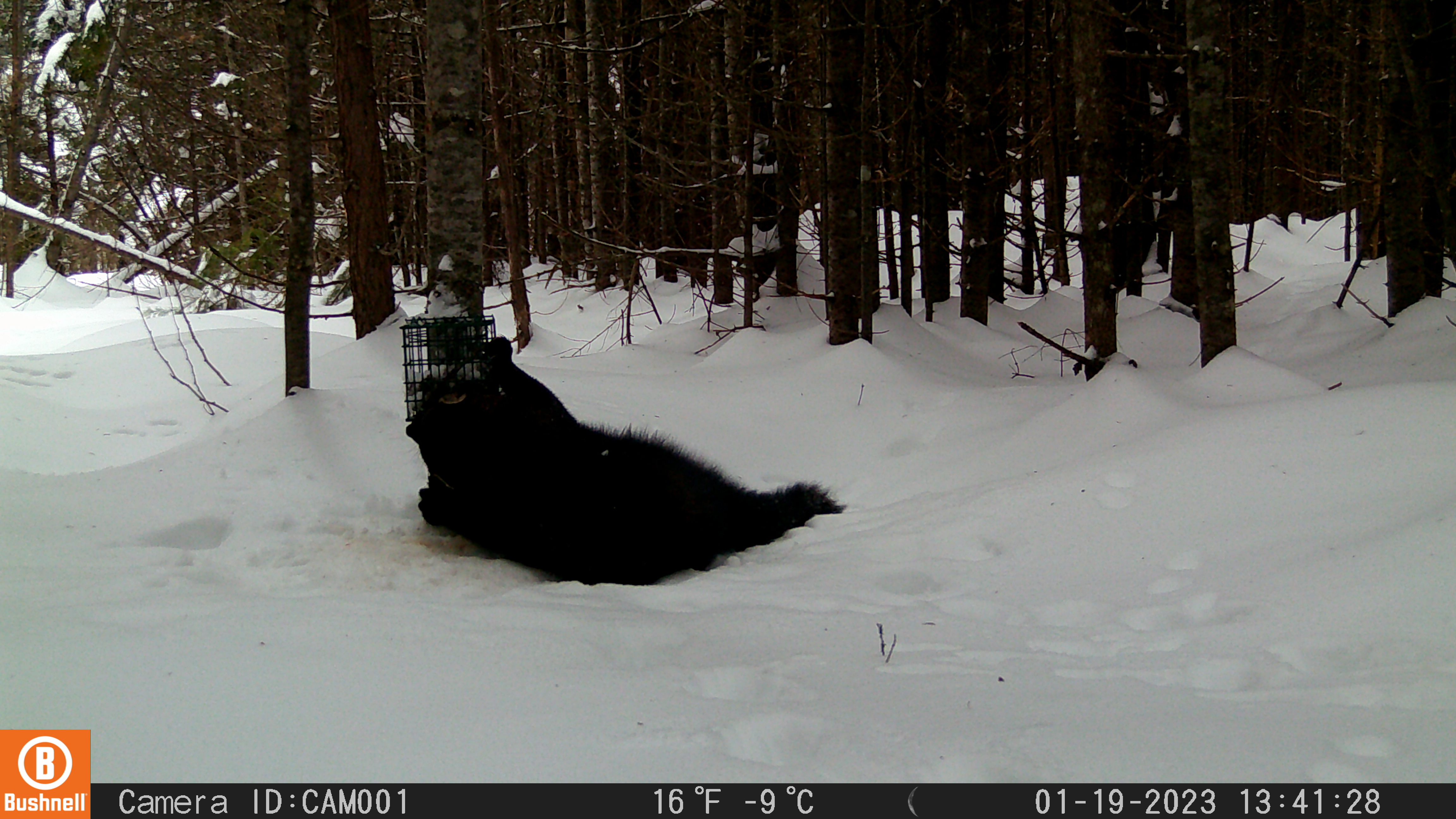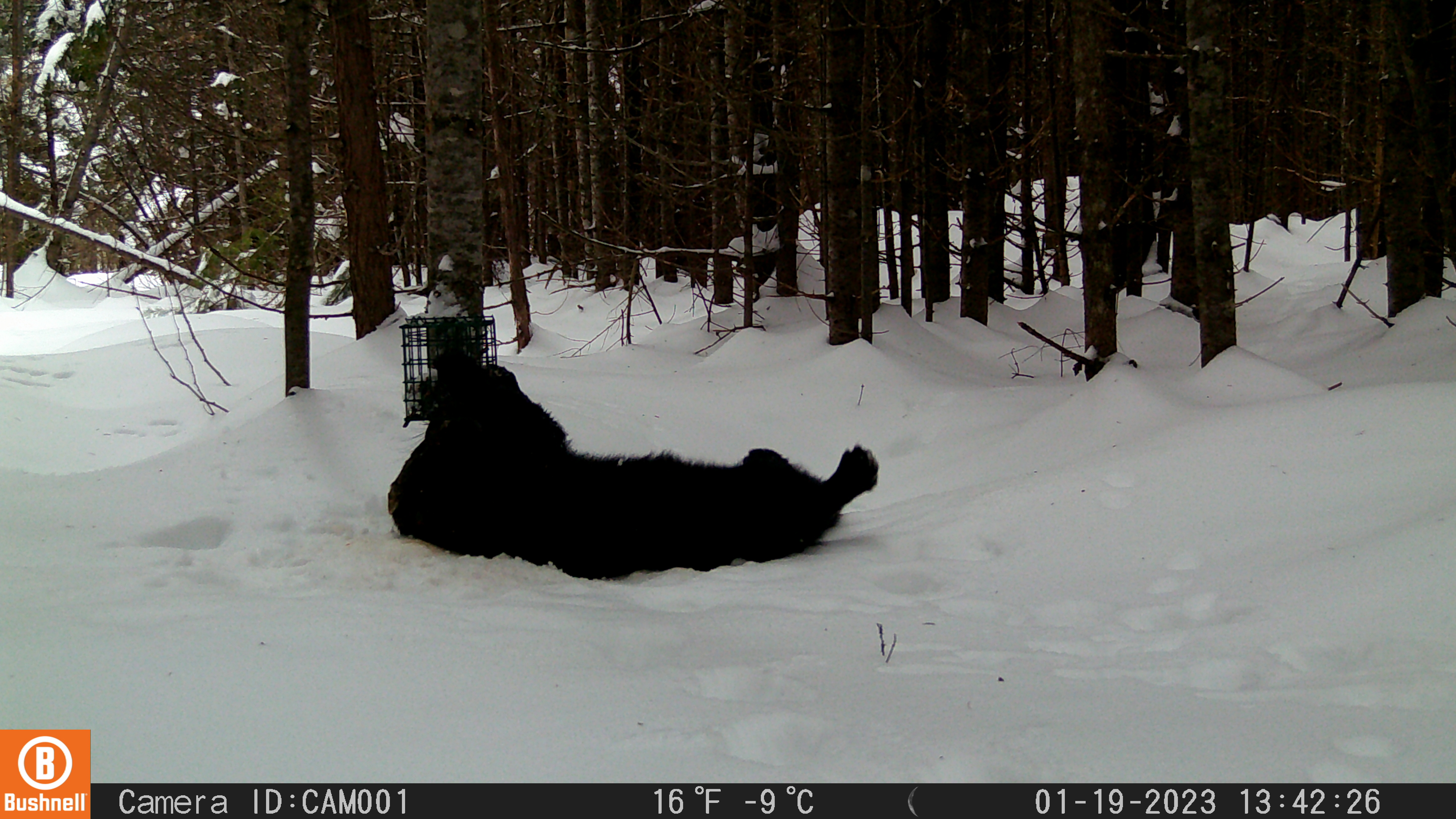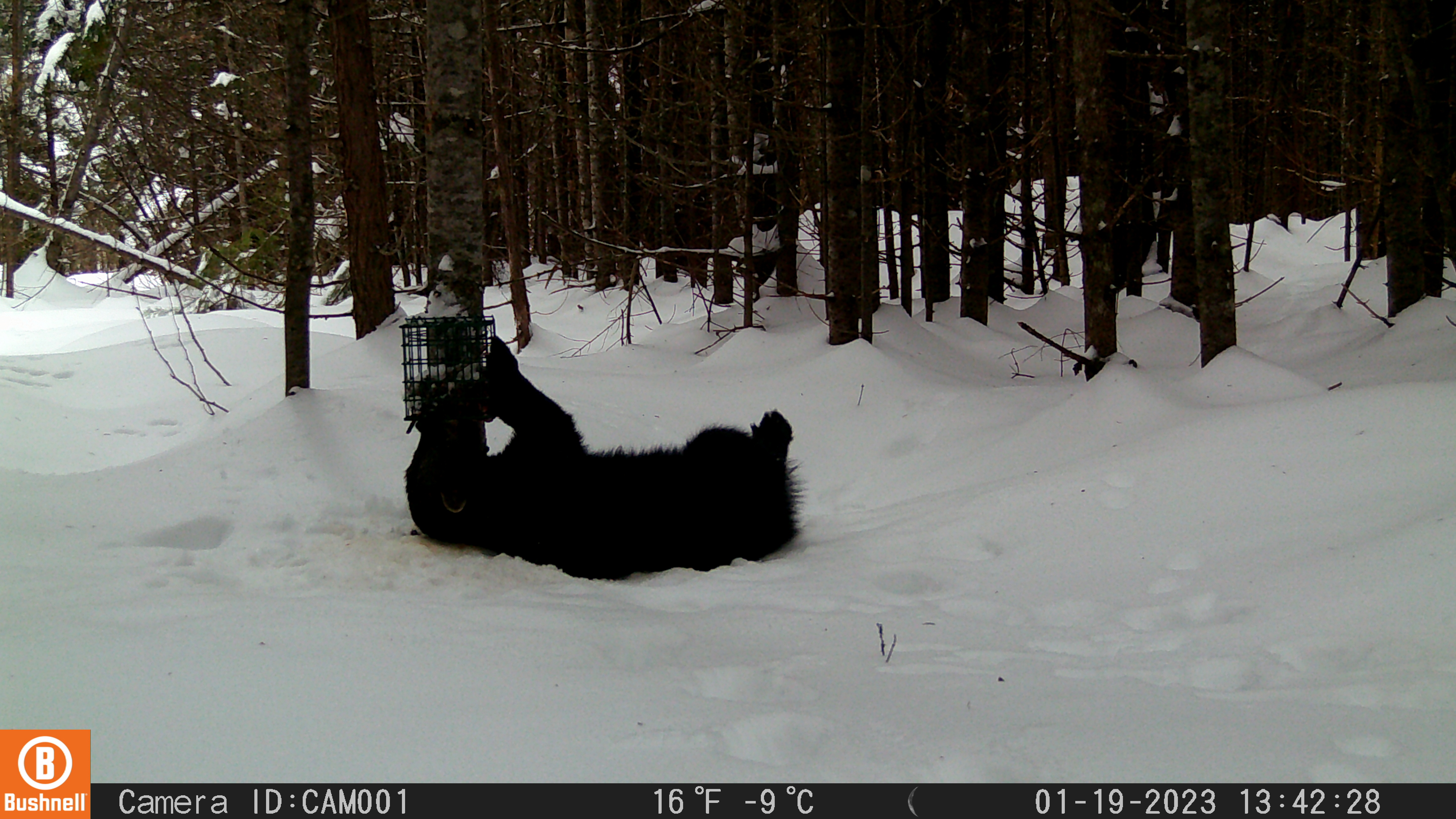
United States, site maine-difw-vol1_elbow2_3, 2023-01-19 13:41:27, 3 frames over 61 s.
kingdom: Animalia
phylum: Chordata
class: Mammalia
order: Carnivora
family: Mustelidae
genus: Pekania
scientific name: Pekania pennanti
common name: fisher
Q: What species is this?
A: Fisher (Pekania pennanti).